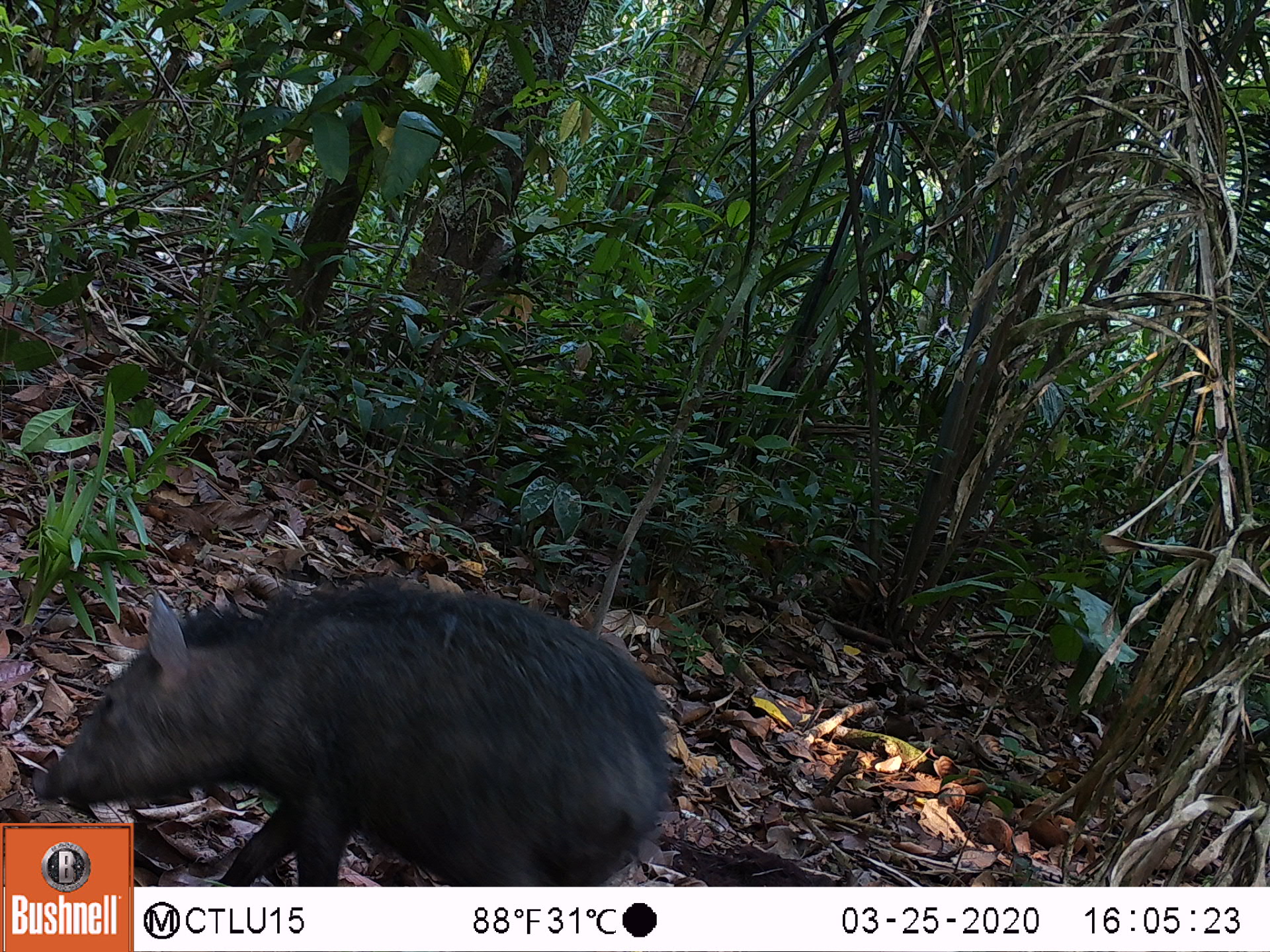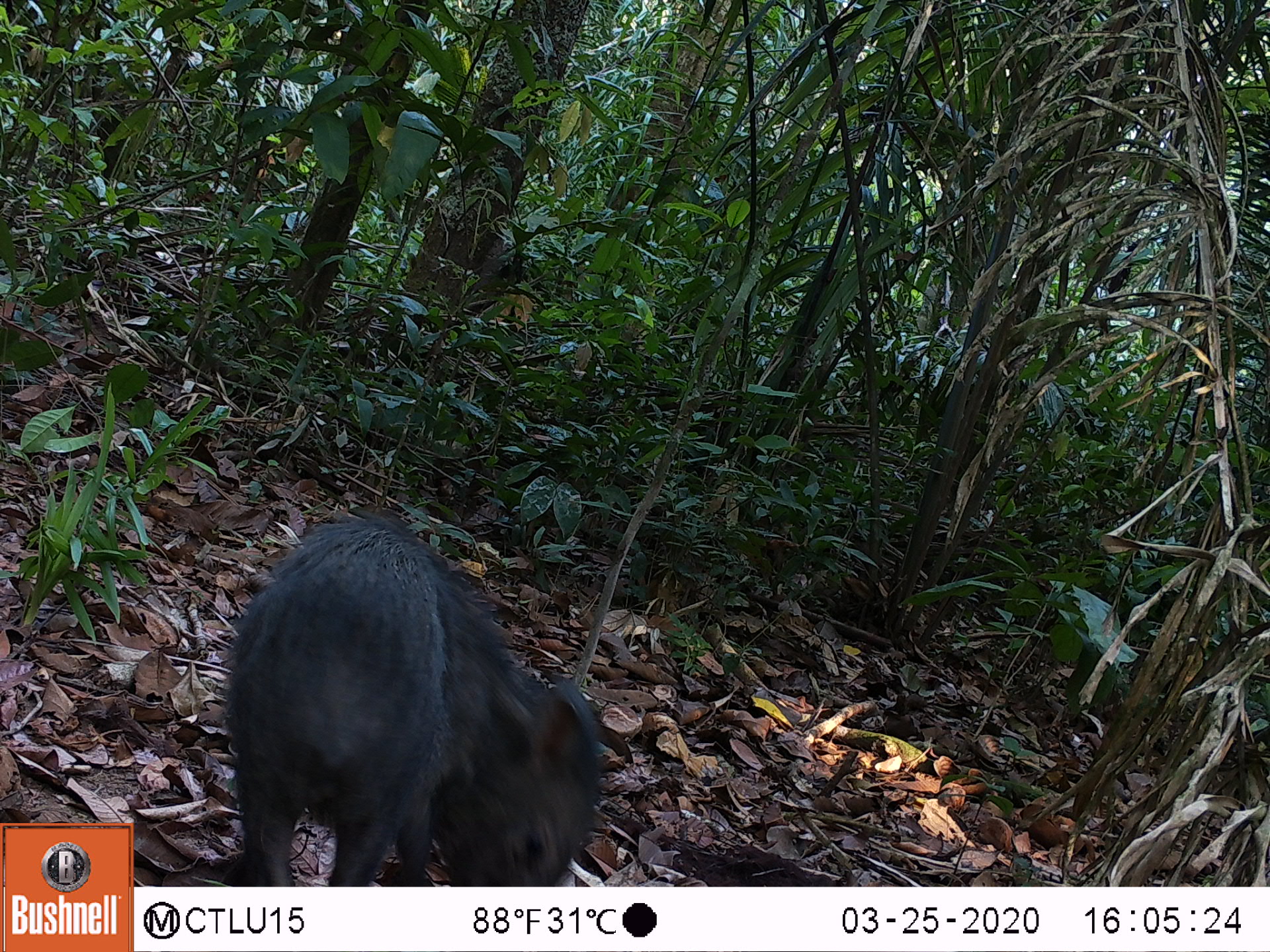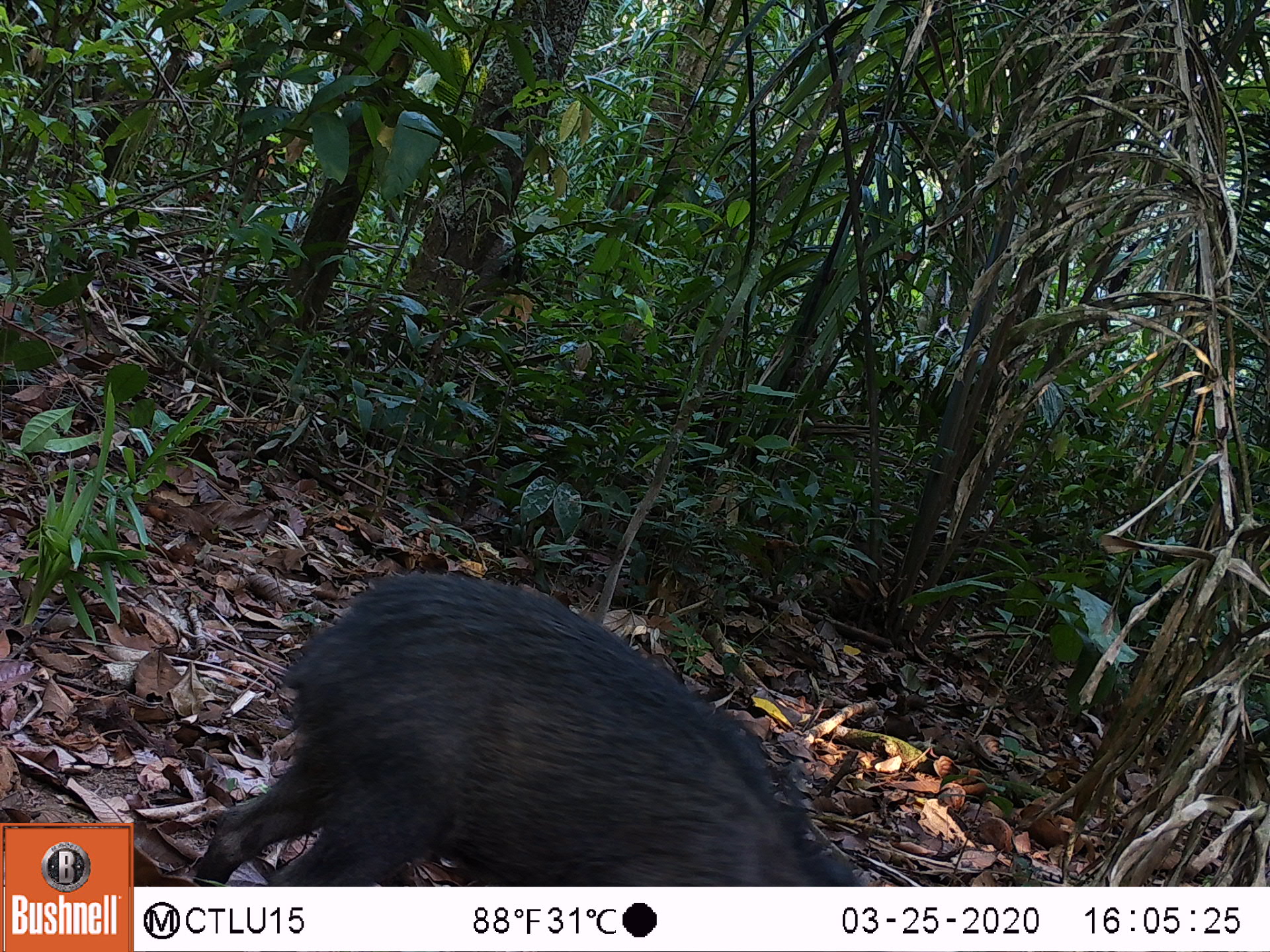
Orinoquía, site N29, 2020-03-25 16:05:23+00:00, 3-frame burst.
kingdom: Animalia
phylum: Chordata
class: Mammalia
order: Artiodactyla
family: Tayassuidae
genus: Pecari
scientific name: Pecari tajacu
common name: collared peccary